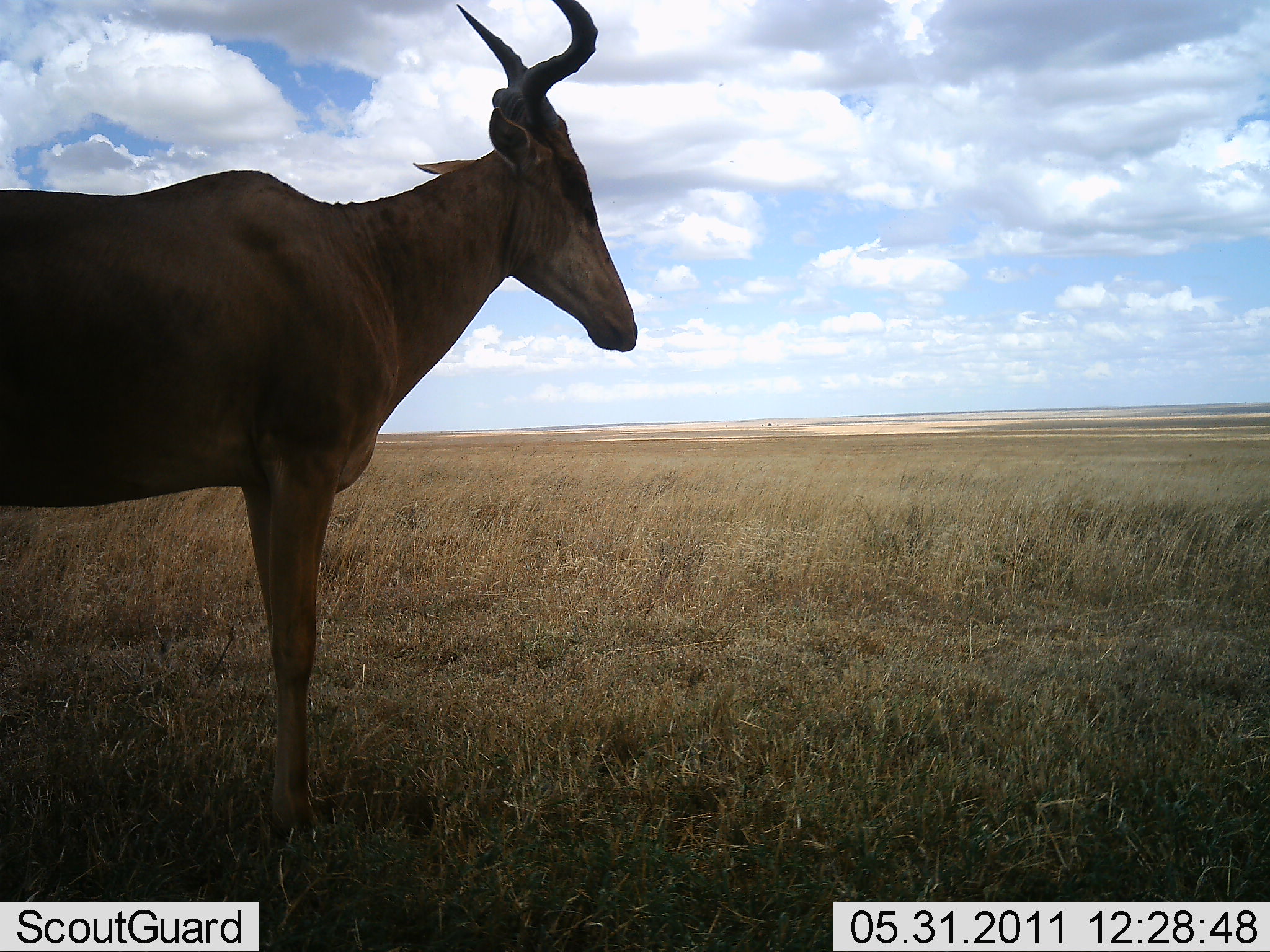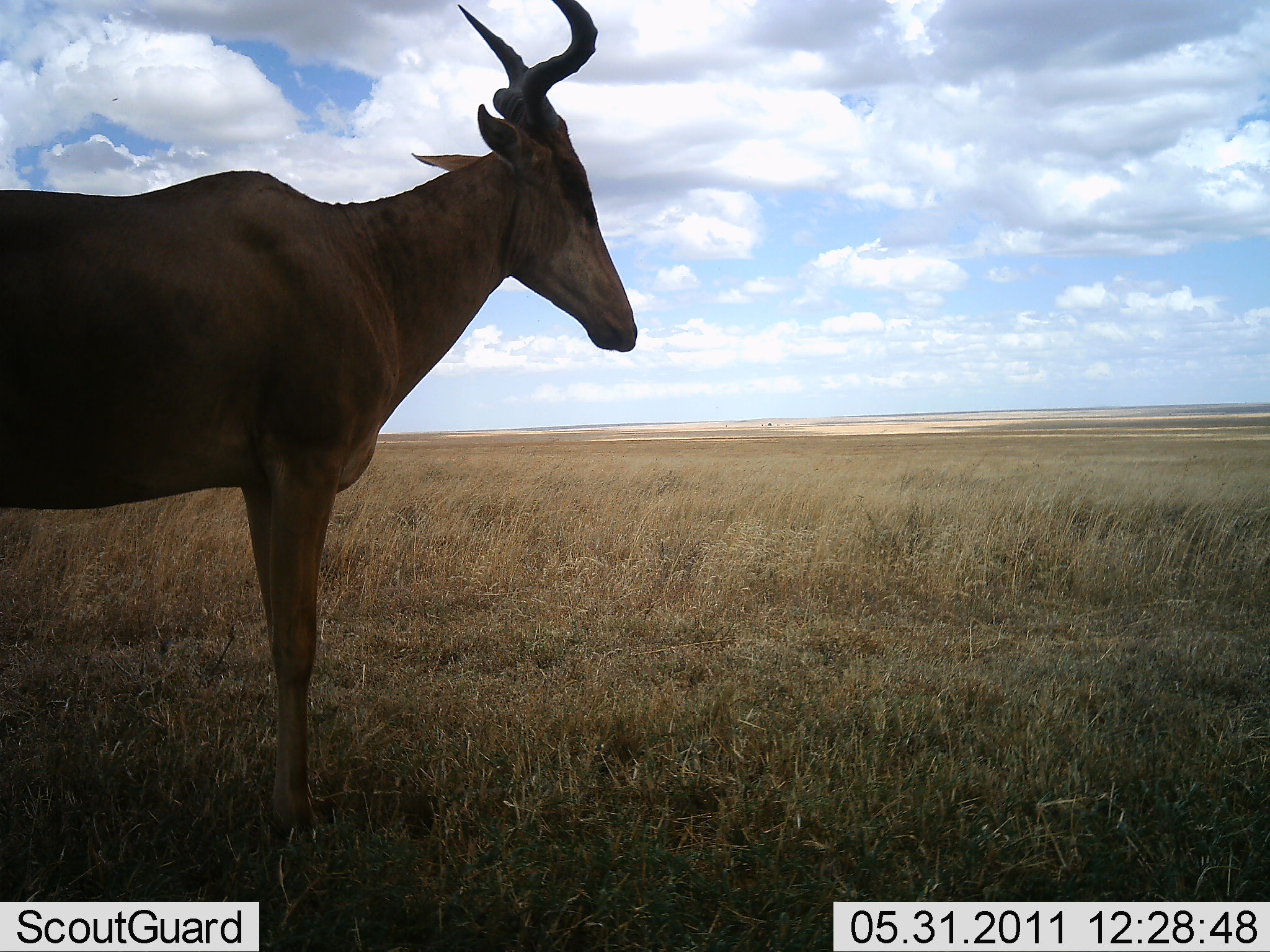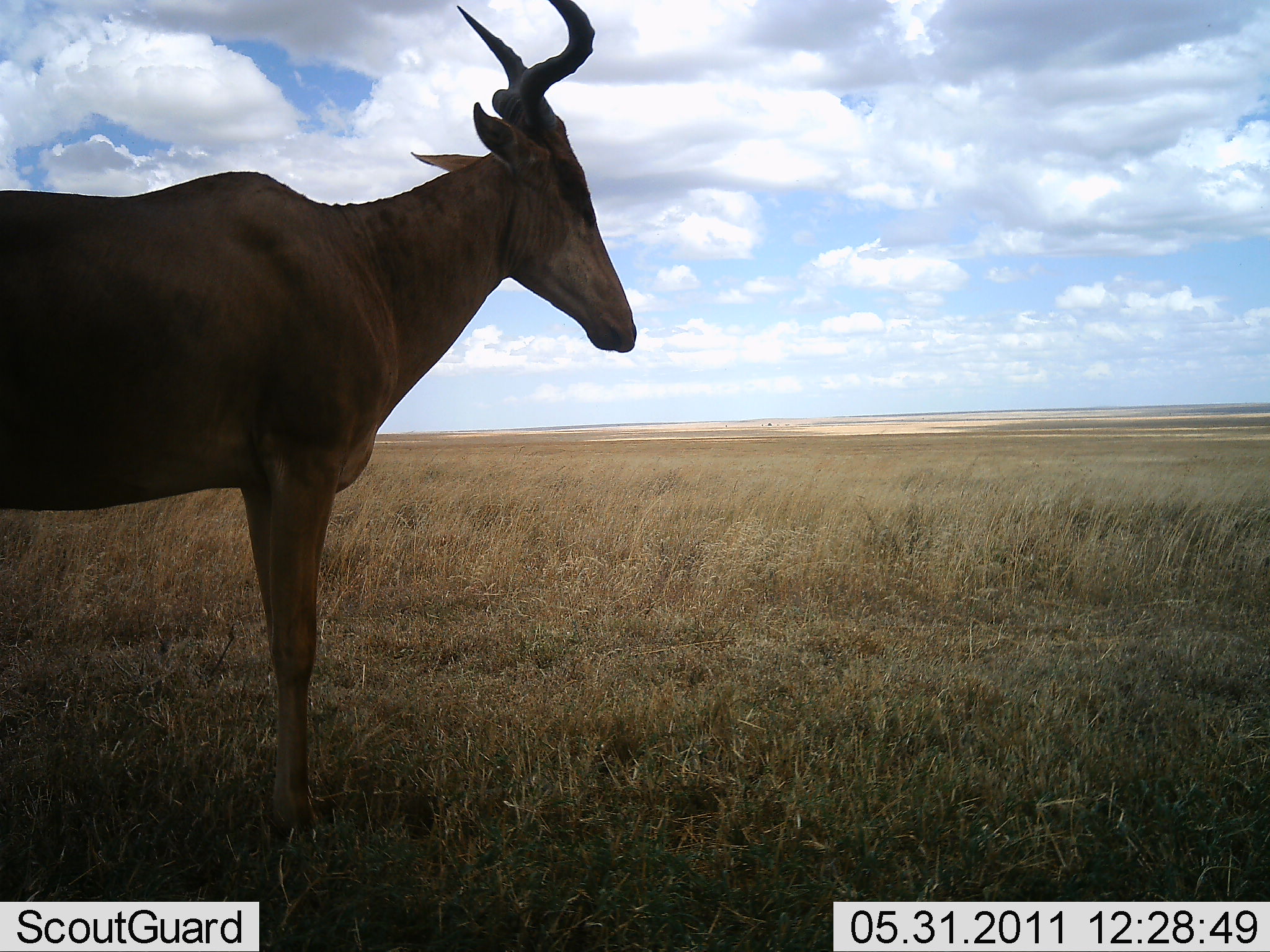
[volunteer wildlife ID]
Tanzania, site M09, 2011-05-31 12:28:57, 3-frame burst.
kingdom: Animalia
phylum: Chordata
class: Mammalia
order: Artiodactyla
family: Bovidae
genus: Alcelaphus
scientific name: Alcelaphus buselaphus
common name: hartebeest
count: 1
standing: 100%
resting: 0%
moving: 0%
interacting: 0%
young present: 0%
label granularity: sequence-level